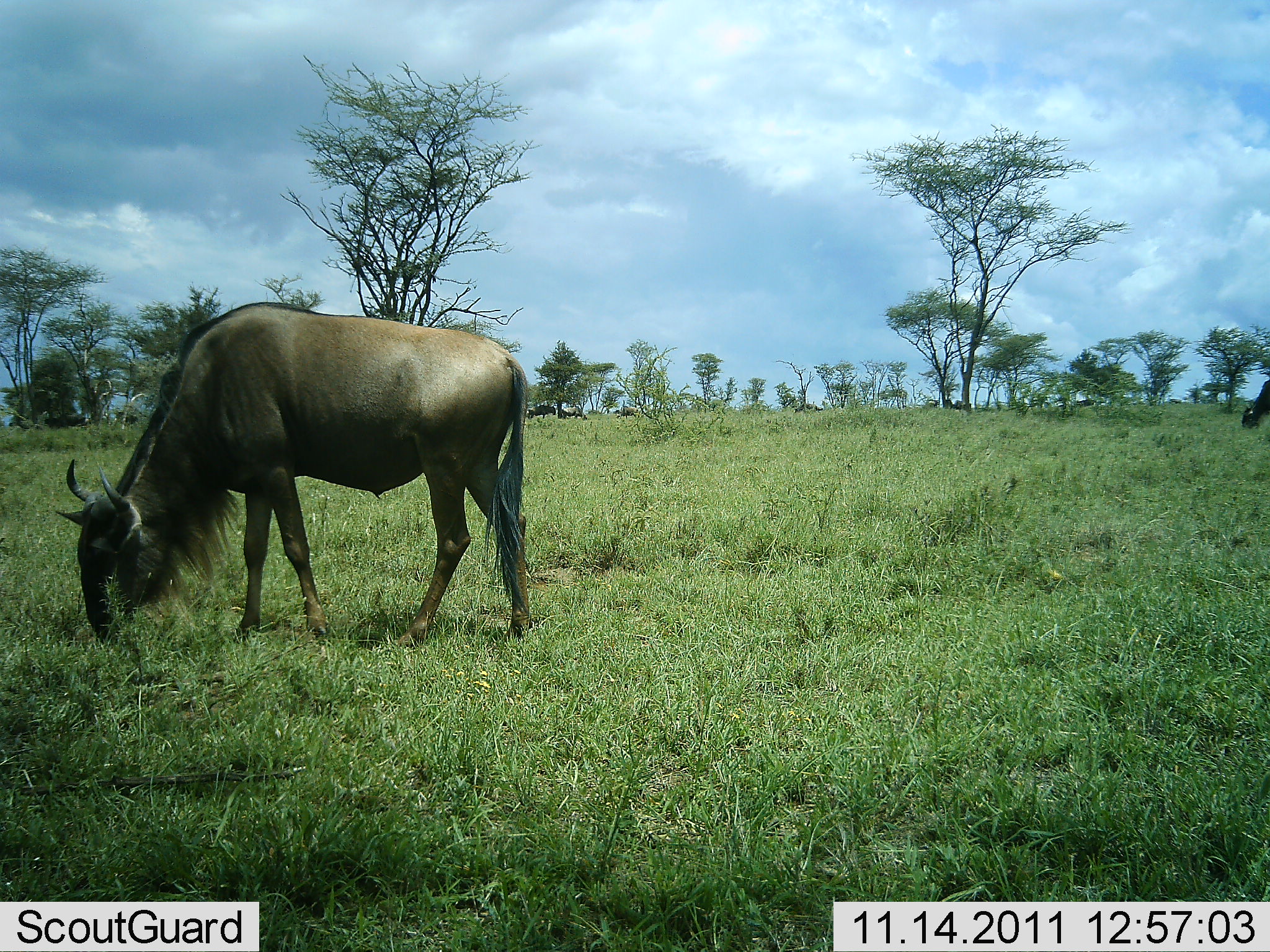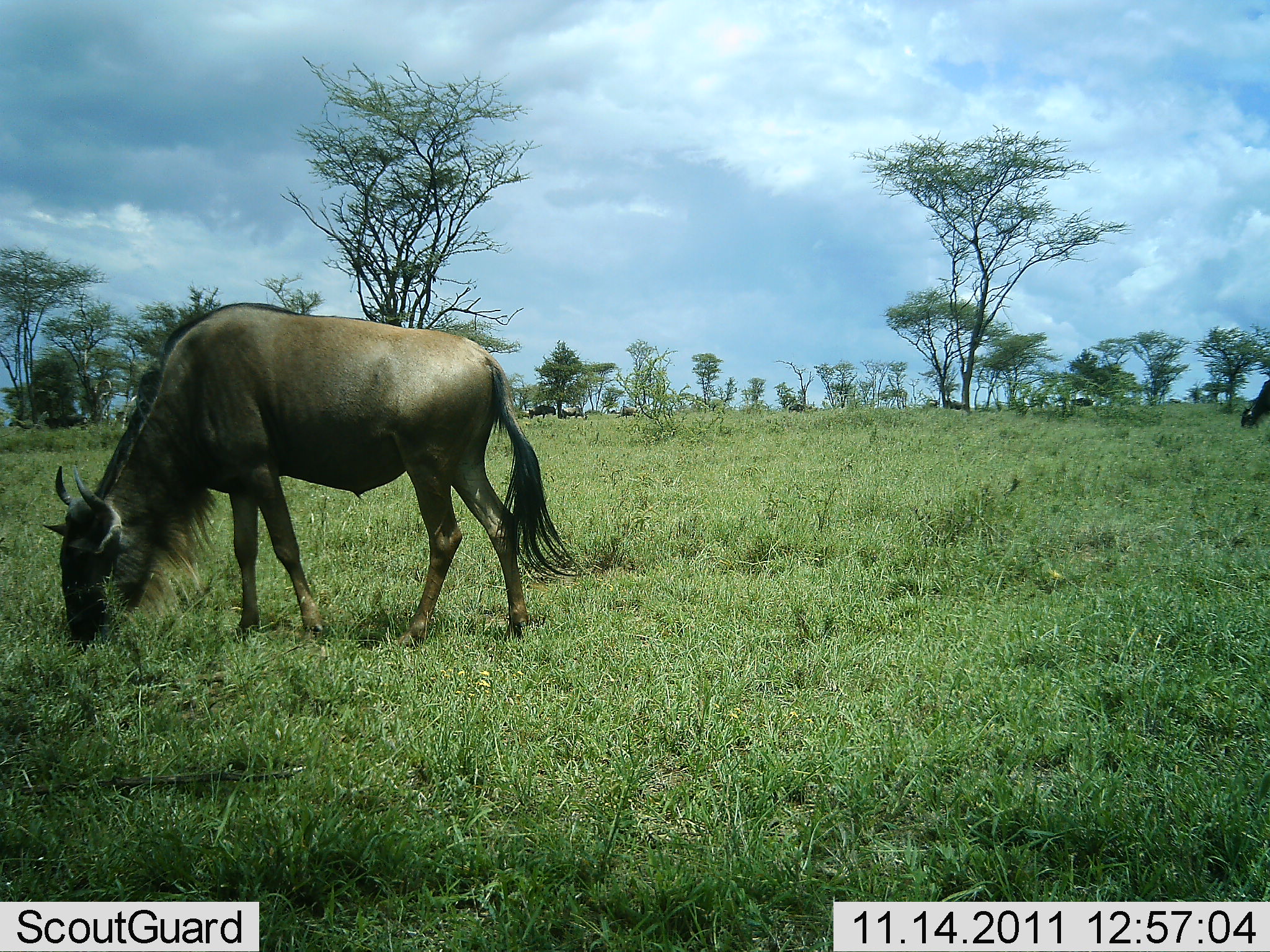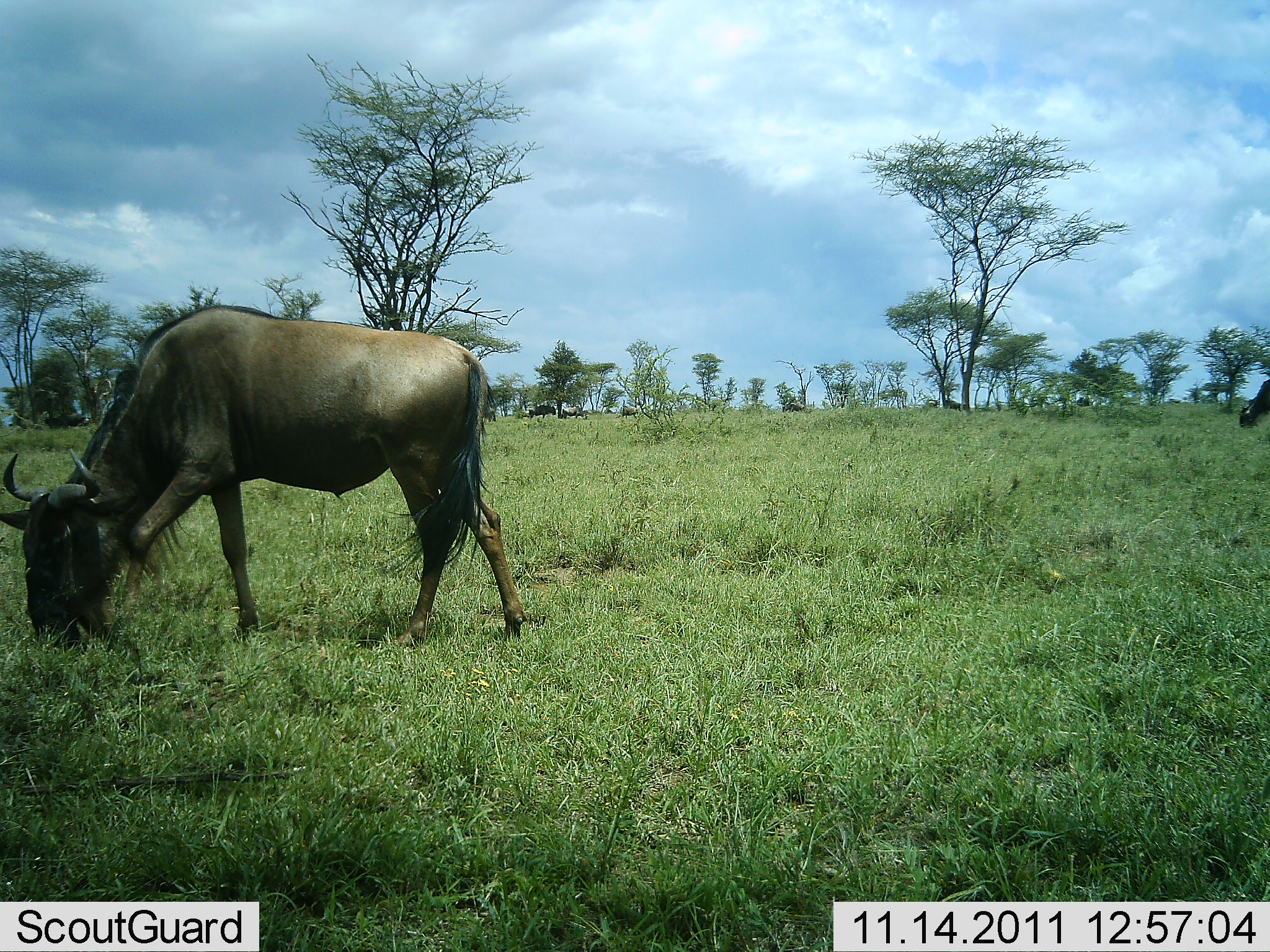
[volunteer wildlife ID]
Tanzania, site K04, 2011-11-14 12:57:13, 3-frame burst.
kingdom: Animalia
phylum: Chordata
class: Mammalia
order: Artiodactyla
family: Bovidae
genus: Connochaetes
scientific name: Connochaetes taurinus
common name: blue wildebeest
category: wildebeest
Wildebeest (blue wildebeest) (Connochaetes taurinus), count 5. Behavior (volunteer vote fractions): standing 18%, resting 0%, moving 27%, interacting 0%. Young present (vote fraction): 0%. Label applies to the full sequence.